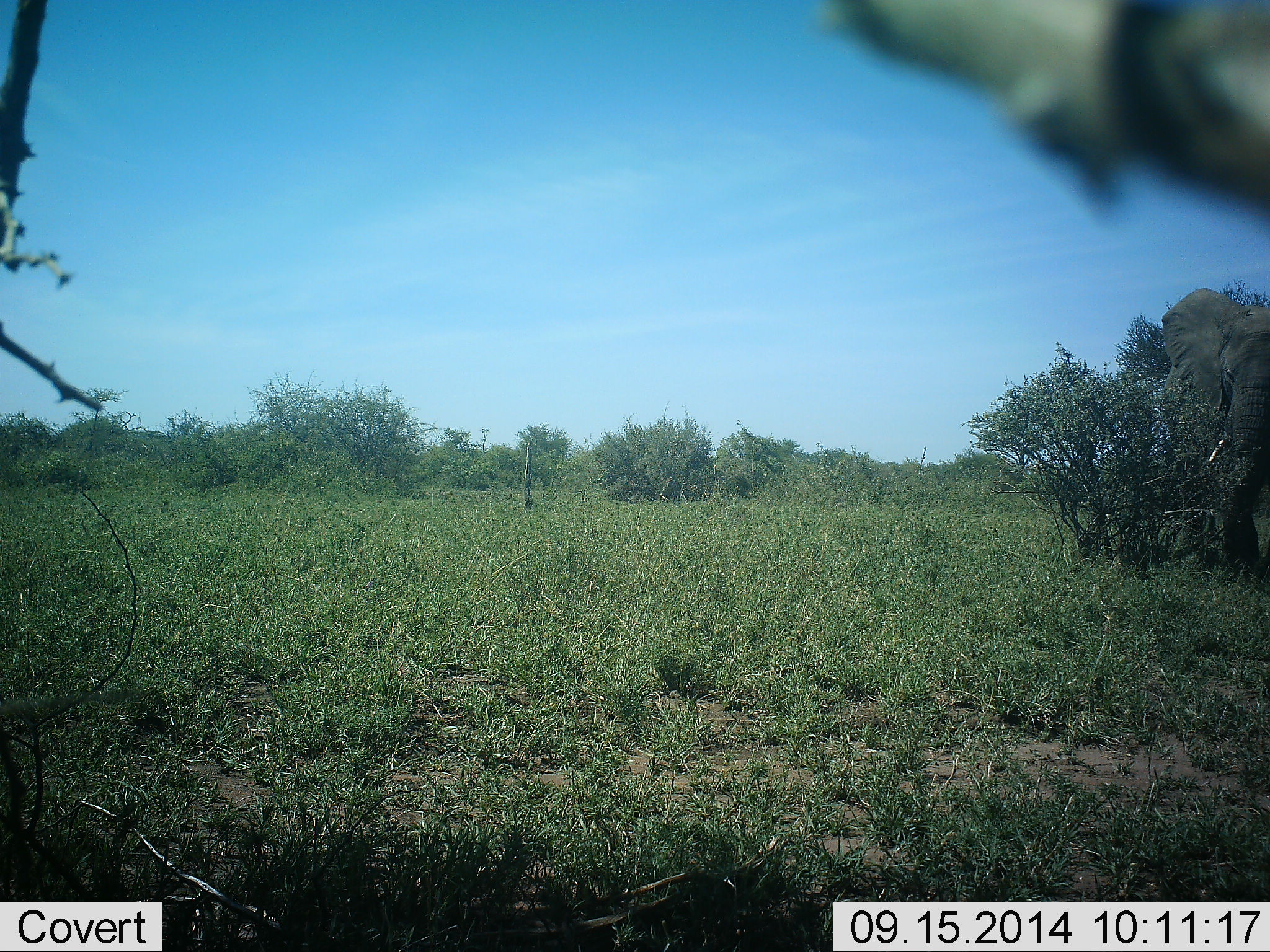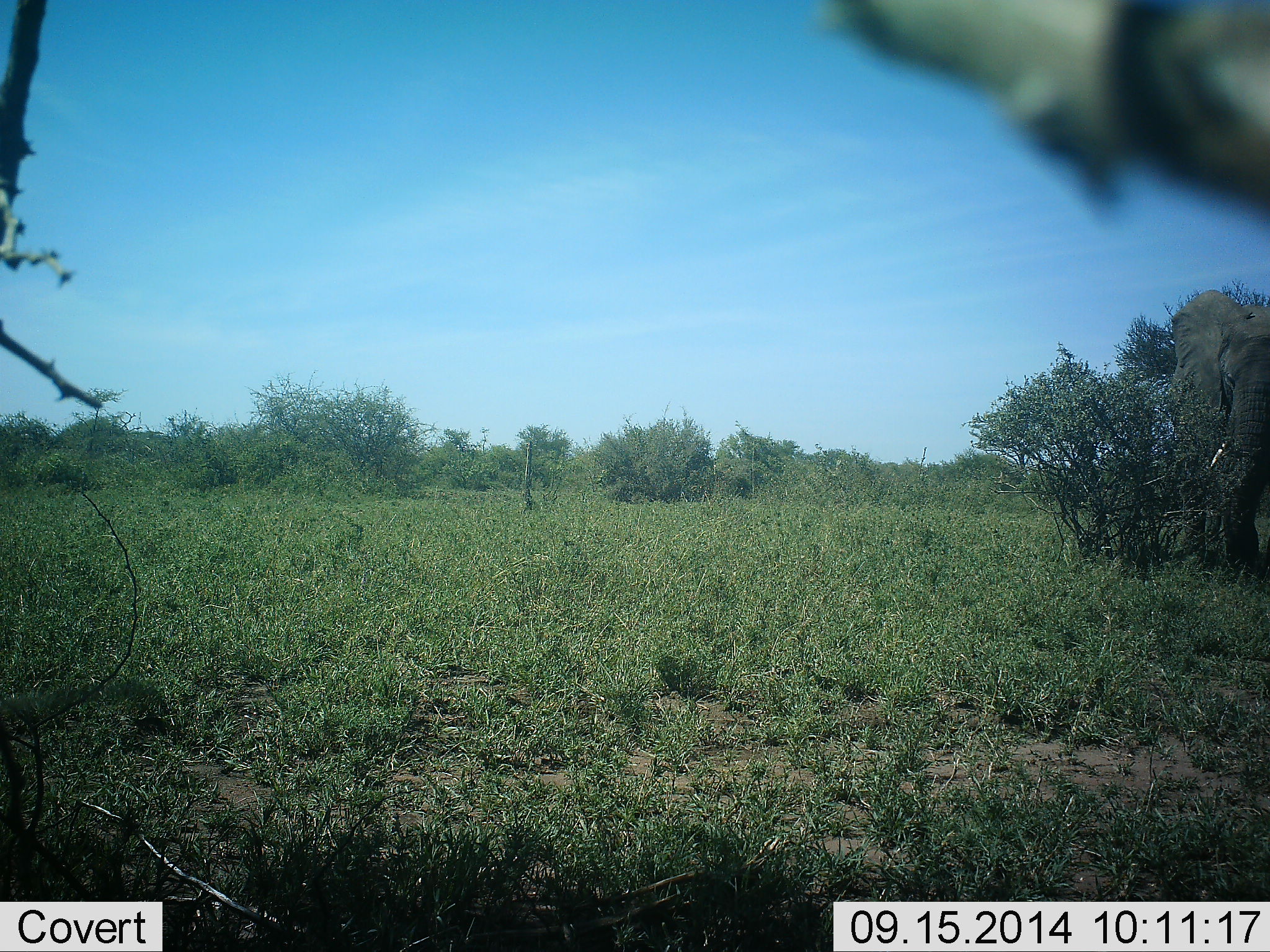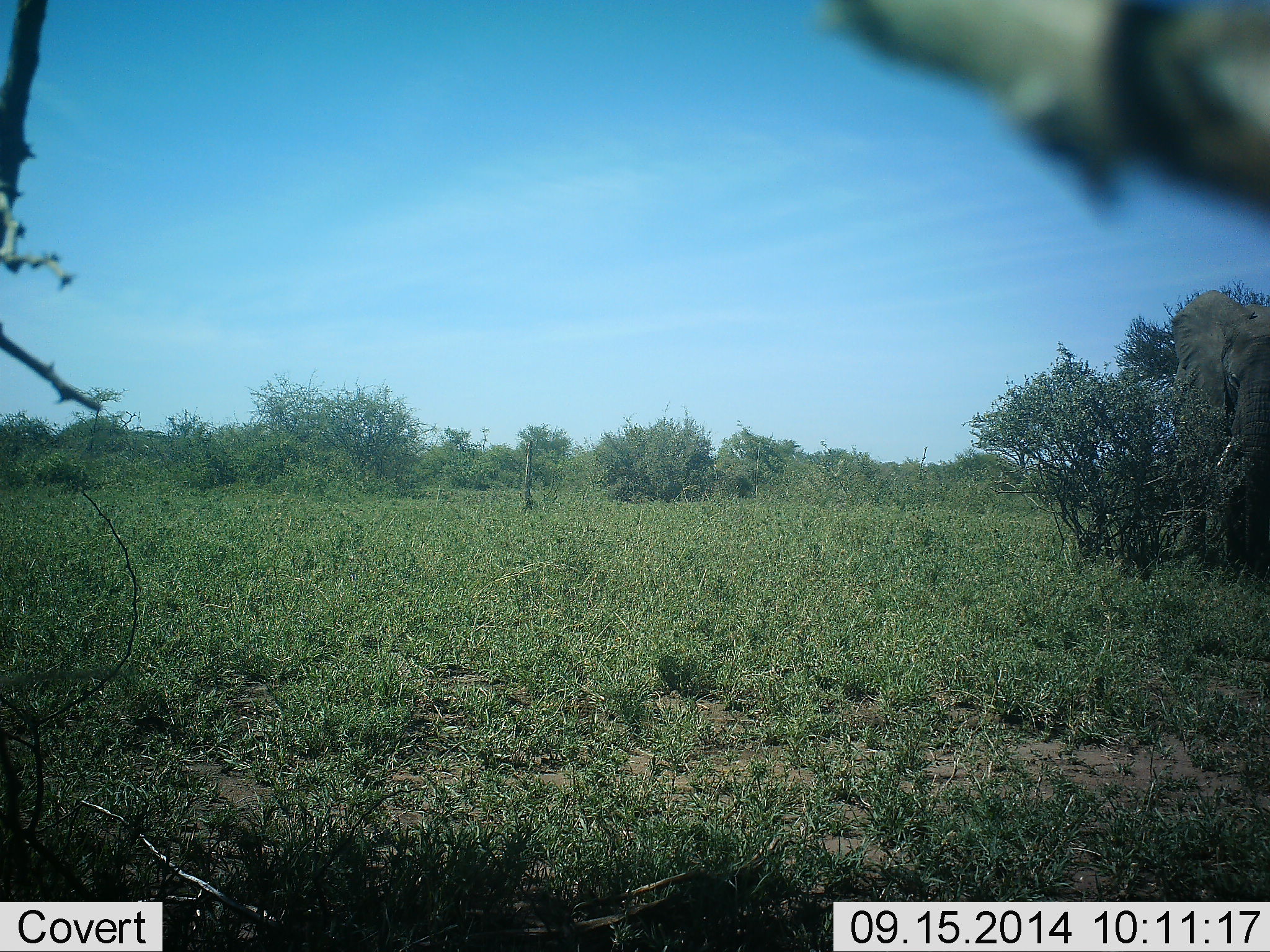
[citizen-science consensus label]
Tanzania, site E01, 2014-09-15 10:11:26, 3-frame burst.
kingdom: Animalia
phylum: Chordata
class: Mammalia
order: Proboscidea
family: Elephantidae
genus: Loxodonta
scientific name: Loxodonta africana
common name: african bush elephant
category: elephant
Elephant (african bush elephant) (Loxodonta africana), count 1. Behavior (volunteer vote fractions): standing 90%, resting 0%, moving 10%, interacting 0%. Young present (vote fraction): 0%. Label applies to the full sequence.